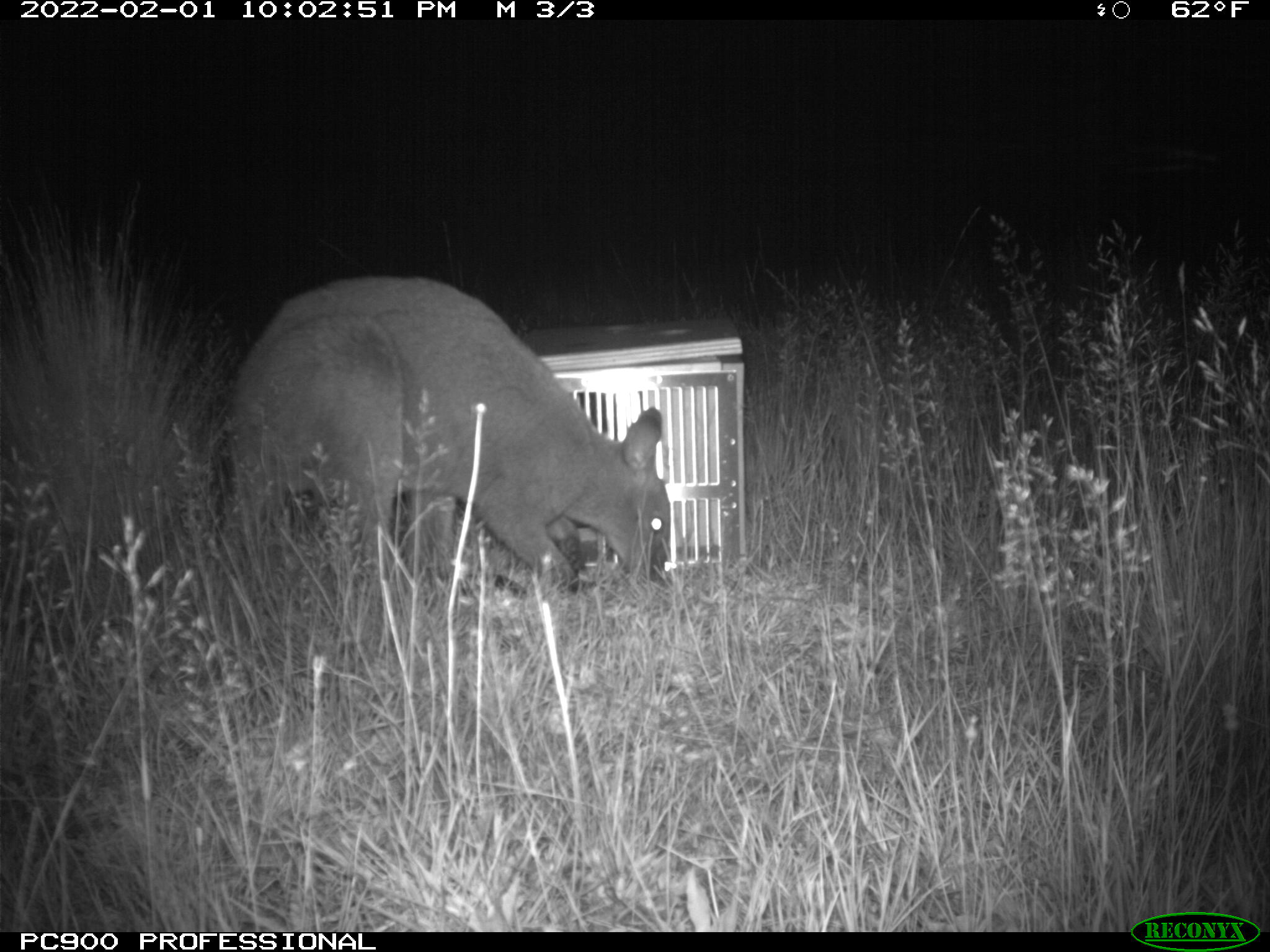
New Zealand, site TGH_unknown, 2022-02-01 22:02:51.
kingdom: Animalia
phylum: Chordata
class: Mammalia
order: Diprotodontia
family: Macropodidae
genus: Notamacropus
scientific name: Notamacropus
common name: wallaby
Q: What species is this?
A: Wallaby (Notamacropus).